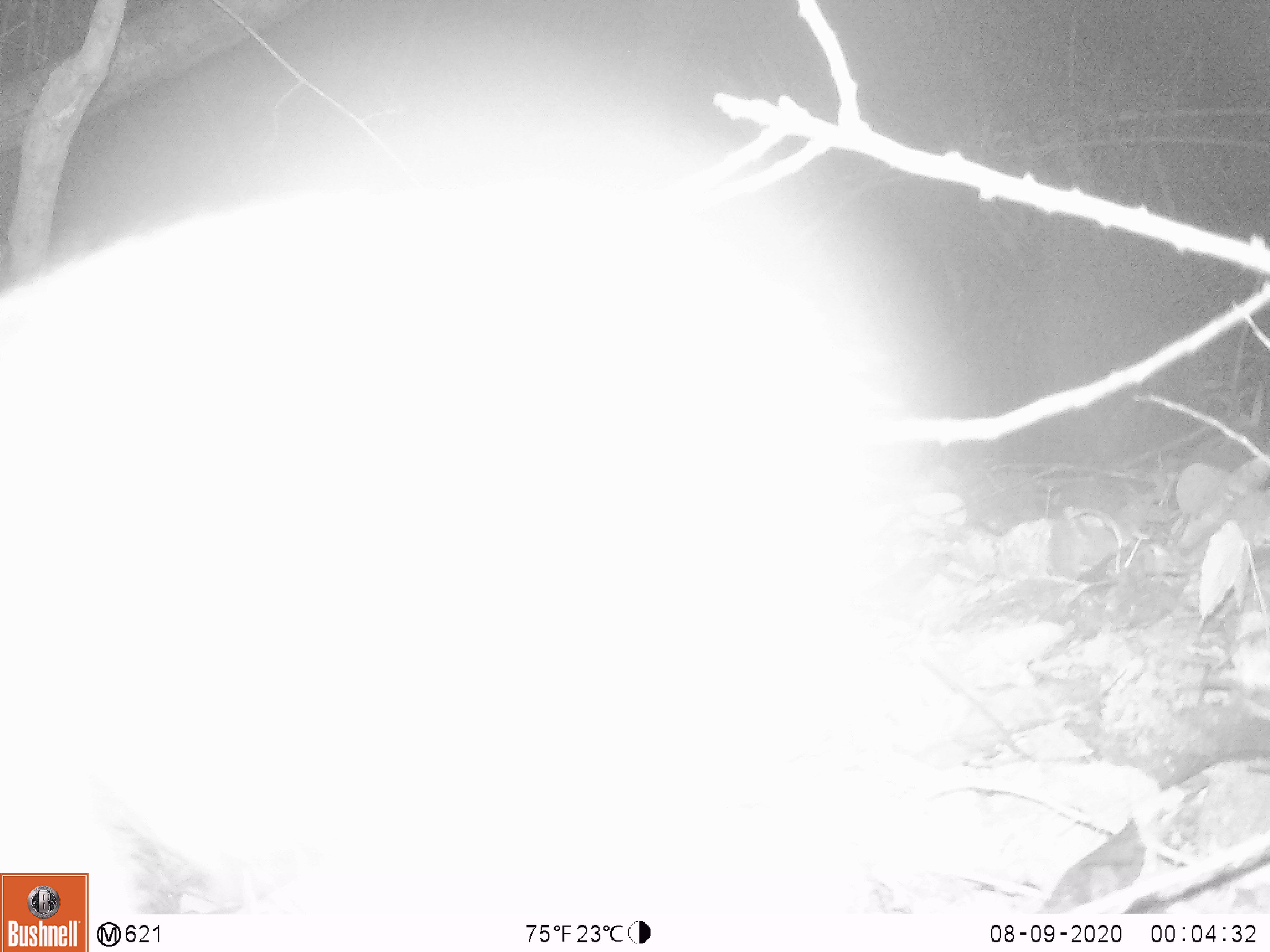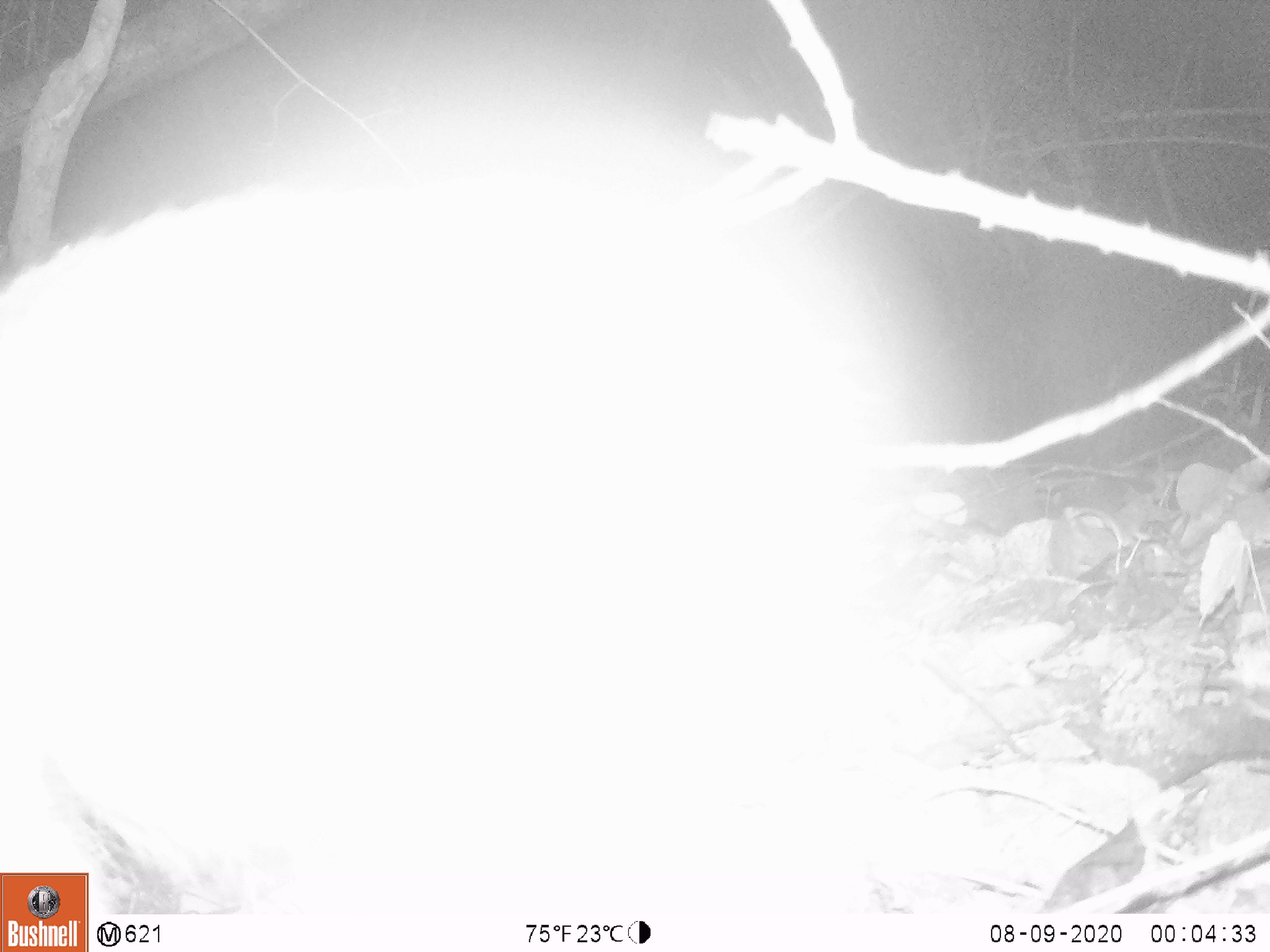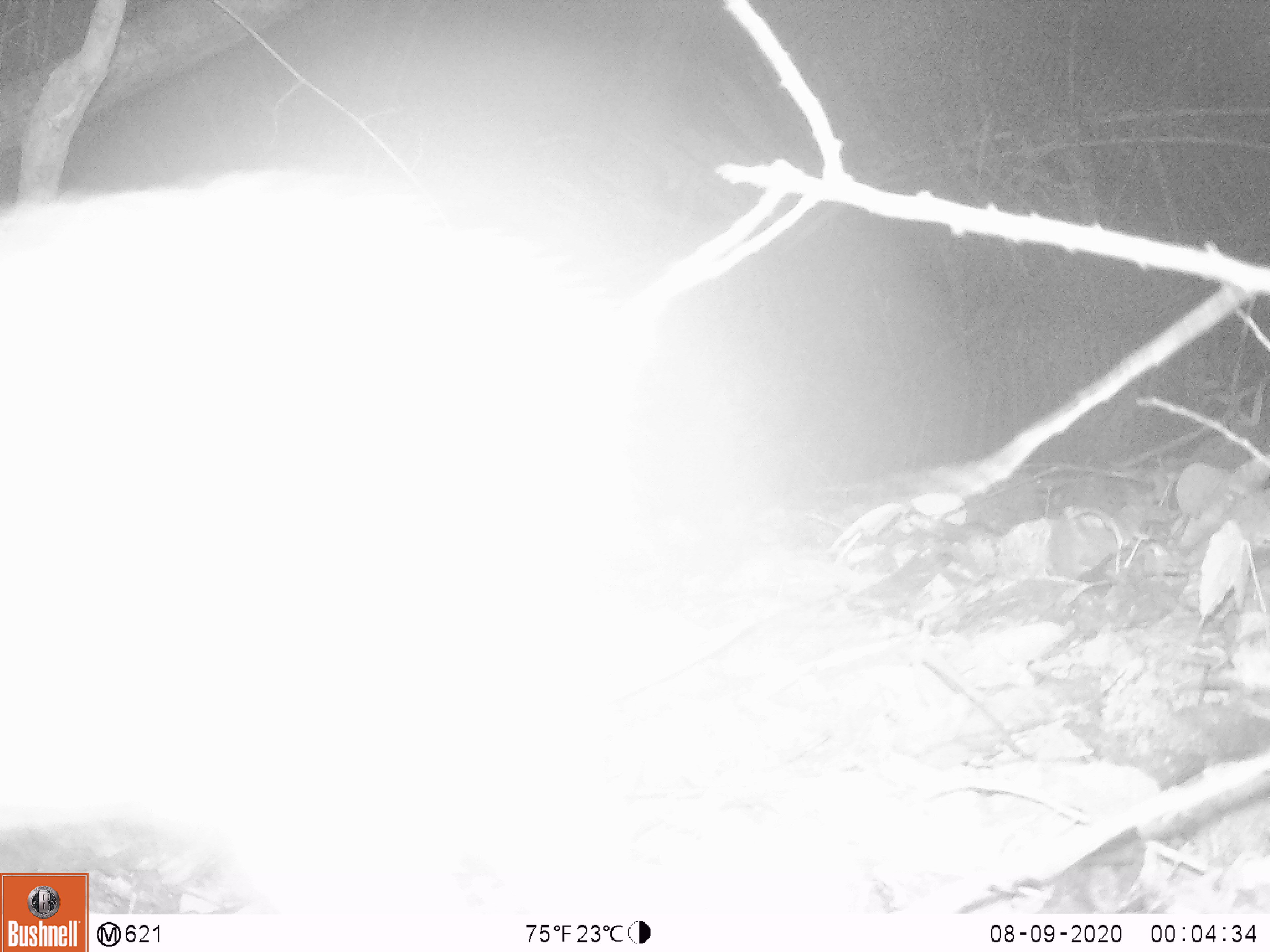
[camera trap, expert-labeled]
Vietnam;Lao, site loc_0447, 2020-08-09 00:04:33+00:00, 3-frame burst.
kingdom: Animalia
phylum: Chordata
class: Mammalia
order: Artiodactyla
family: Suidae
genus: Sus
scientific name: Sus scrofa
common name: eurasian wild pig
Eurasian wild pig (Sus scrofa). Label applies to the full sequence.